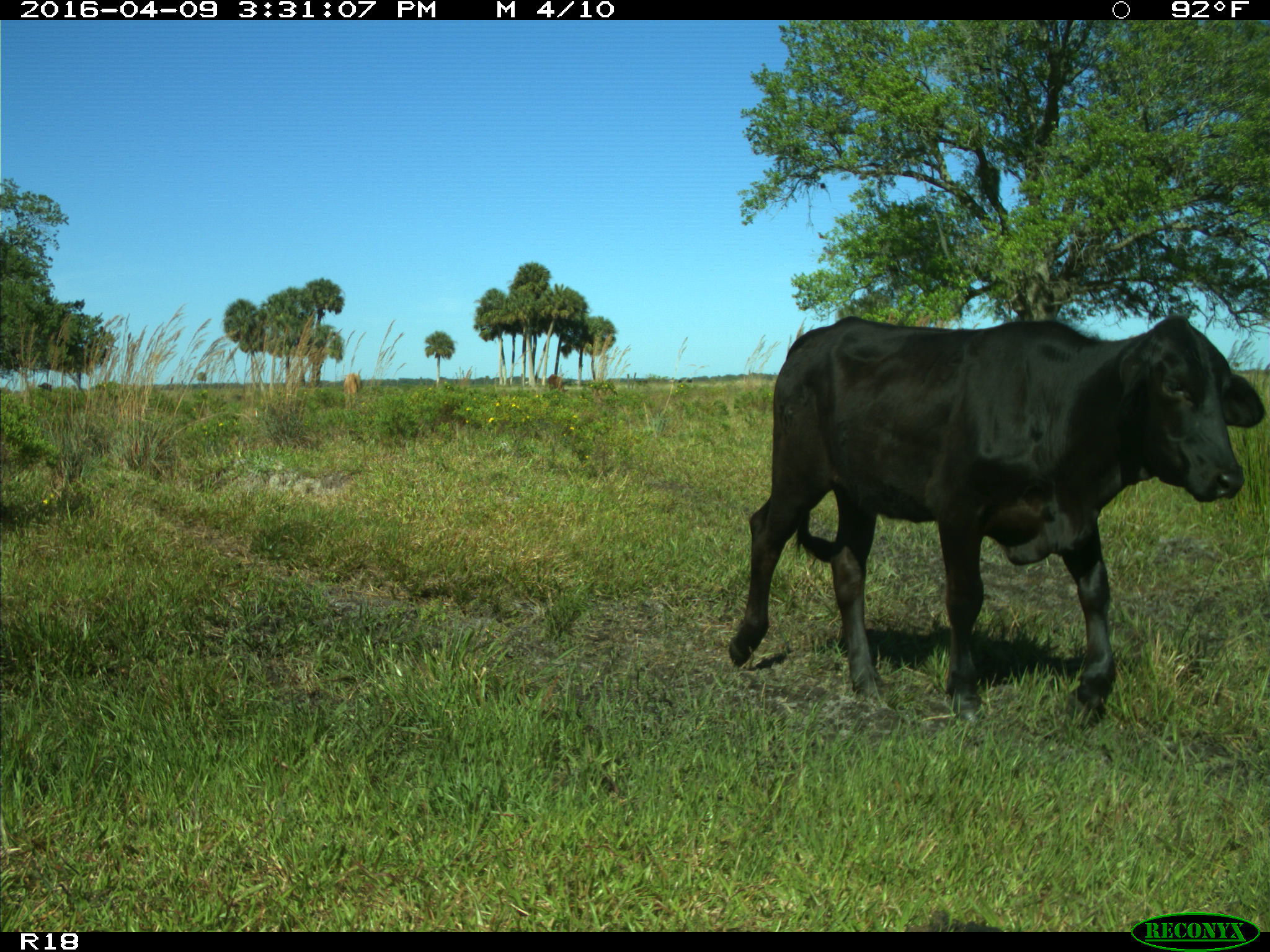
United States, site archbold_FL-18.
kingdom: Animalia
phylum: Chordata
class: Mammalia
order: Artiodactyla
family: Bovidae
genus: Bos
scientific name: Bos taurus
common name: domestic cow